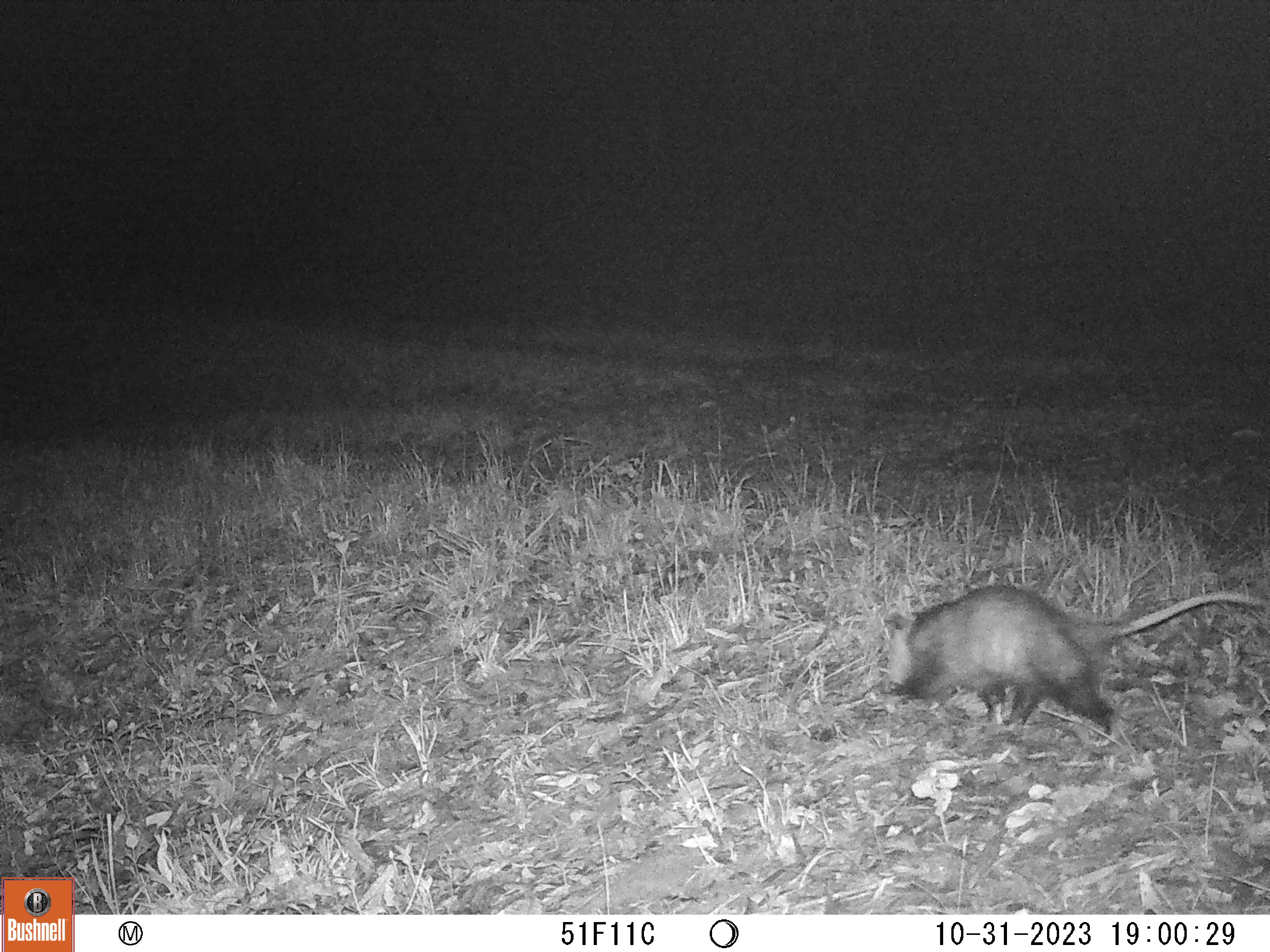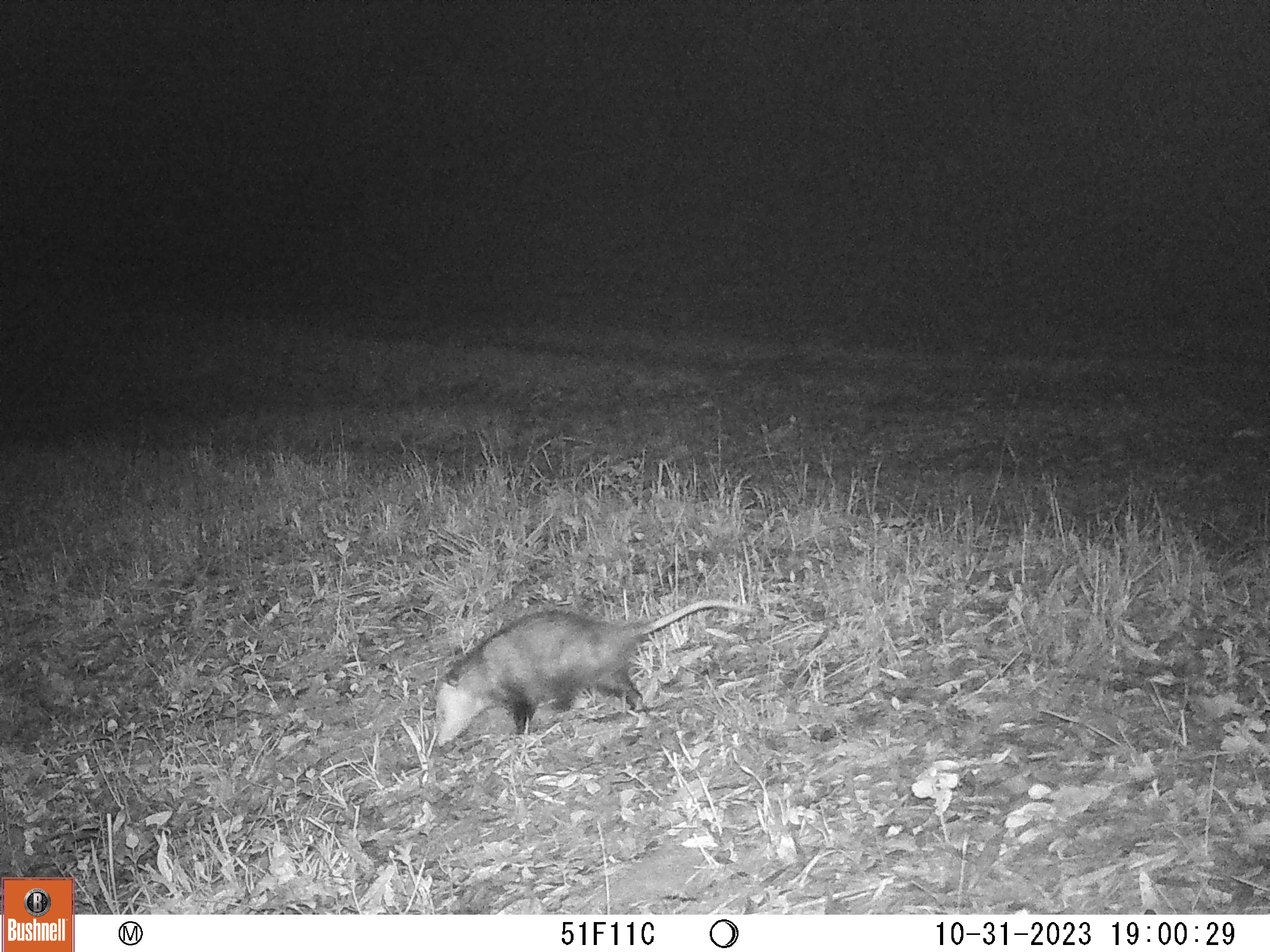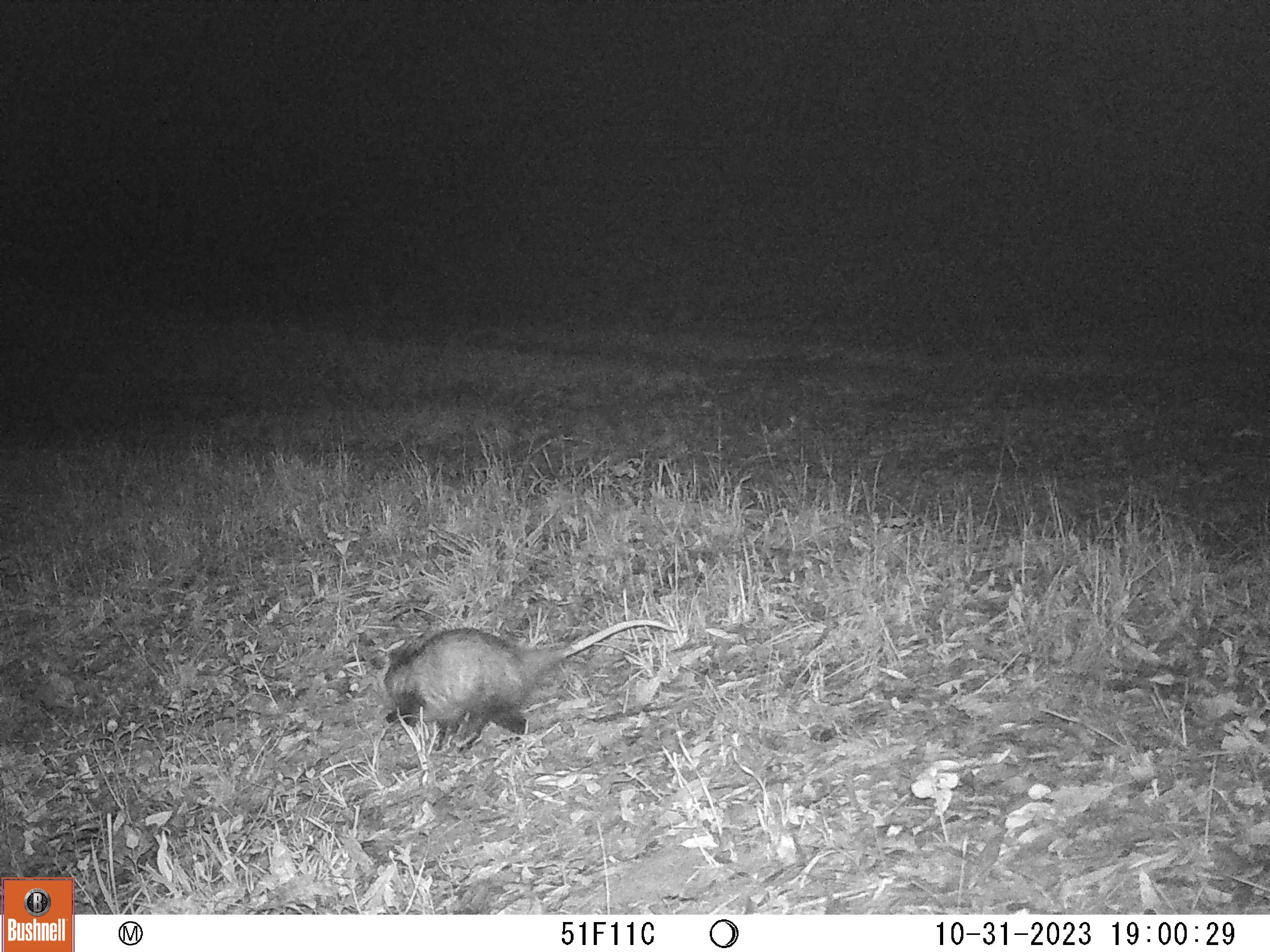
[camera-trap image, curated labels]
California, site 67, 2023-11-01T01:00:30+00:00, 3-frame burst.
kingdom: Animalia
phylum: Chordata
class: Mammalia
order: Didelphimorphia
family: Didelphidae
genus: Didelphis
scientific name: Didelphis virginiana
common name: virginia opossum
Virginia opossum (Didelphis virginiana).